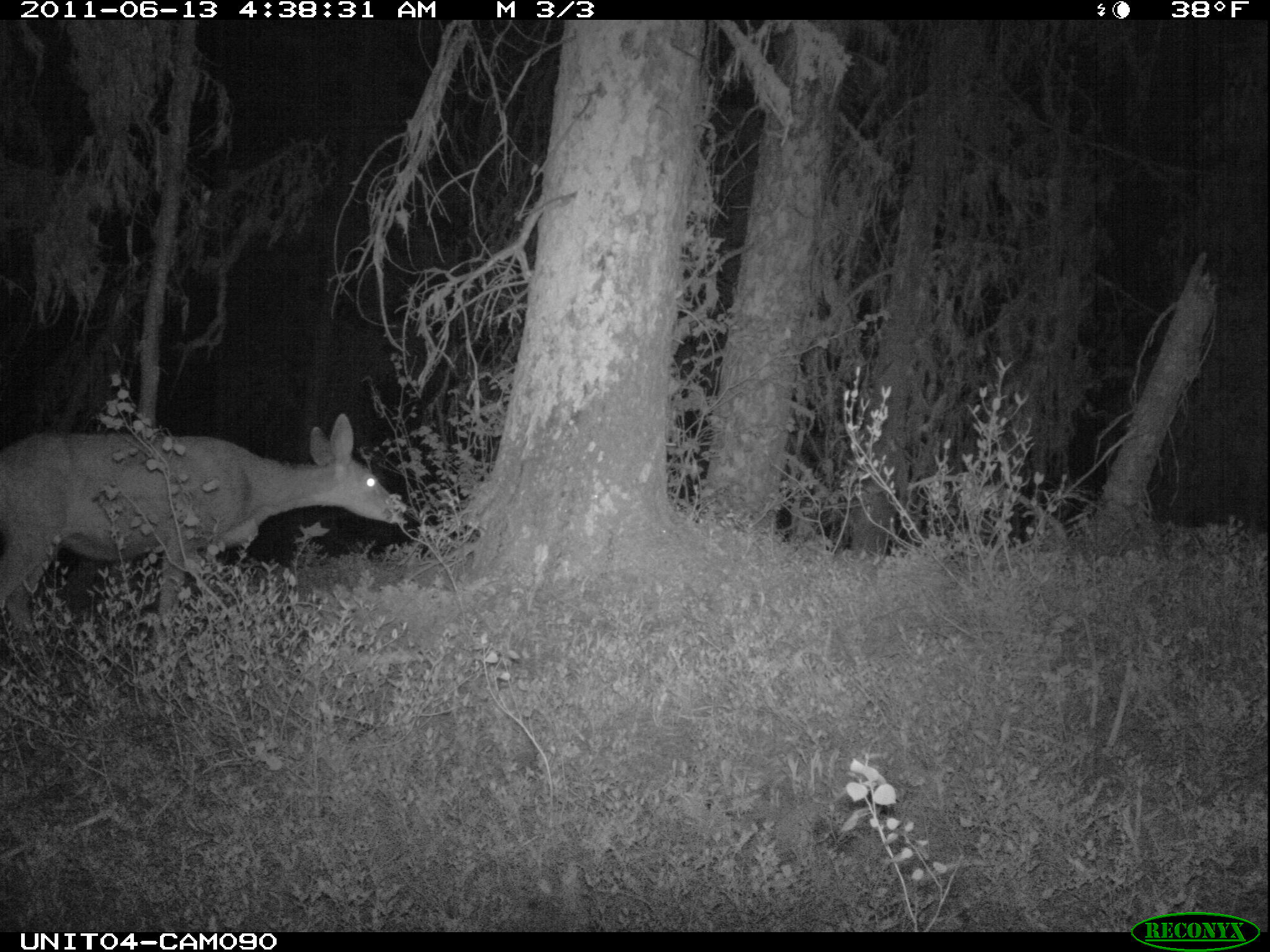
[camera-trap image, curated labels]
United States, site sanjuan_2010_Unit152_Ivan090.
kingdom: Animalia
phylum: Chordata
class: Mammalia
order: Artiodactyla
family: Cervidae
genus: Odocoileus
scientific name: Odocoileus hemionus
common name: mule deer